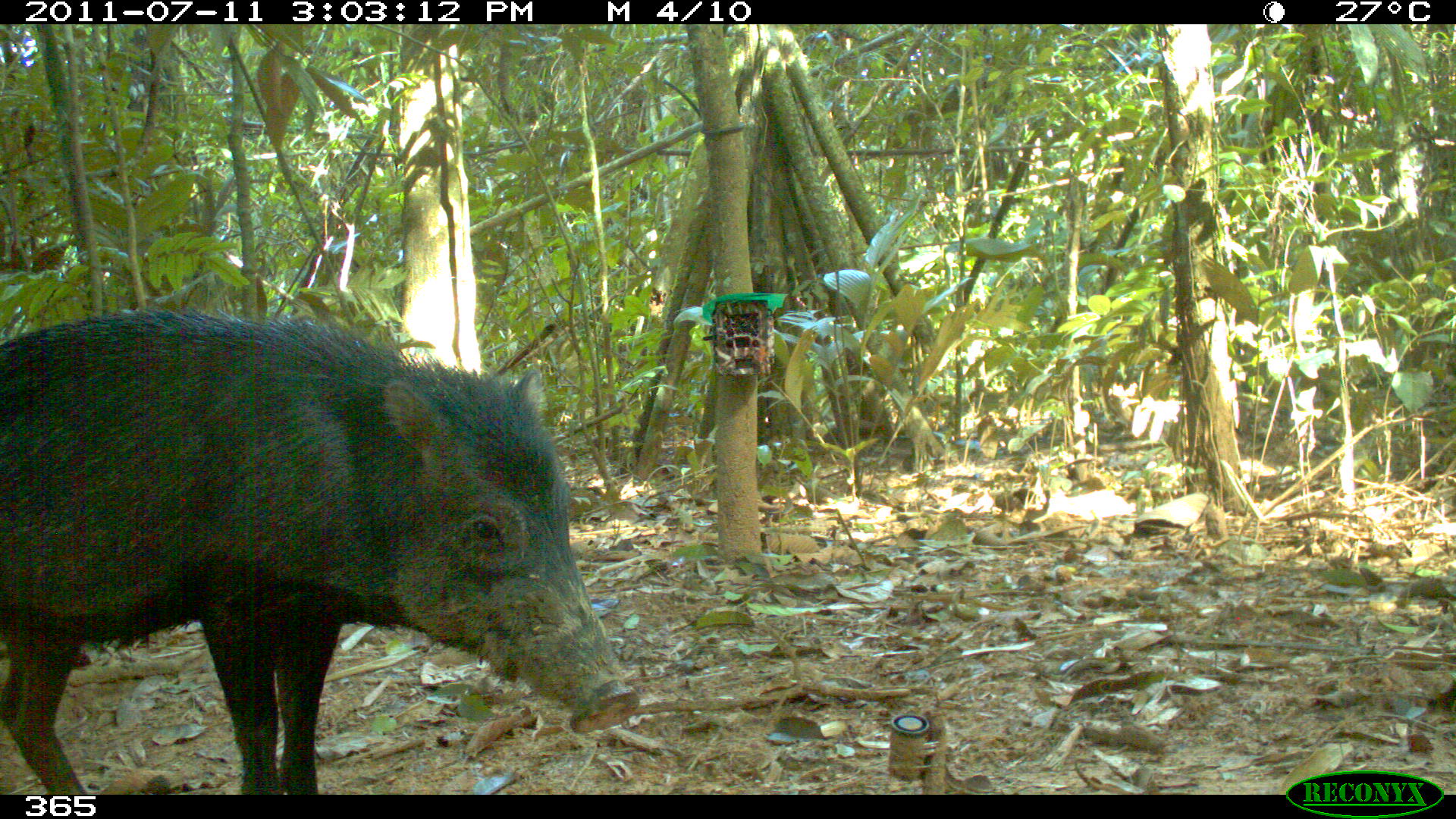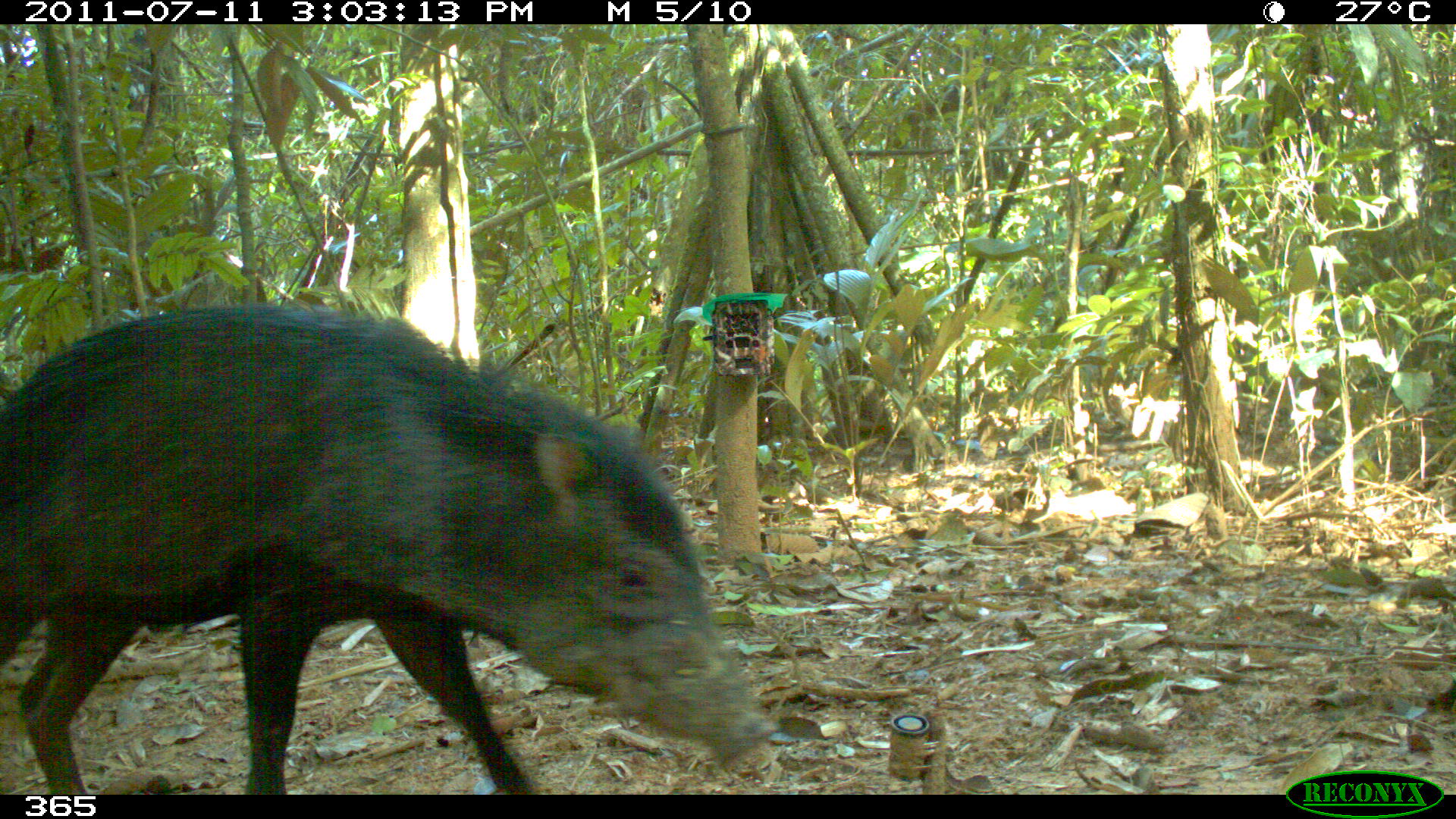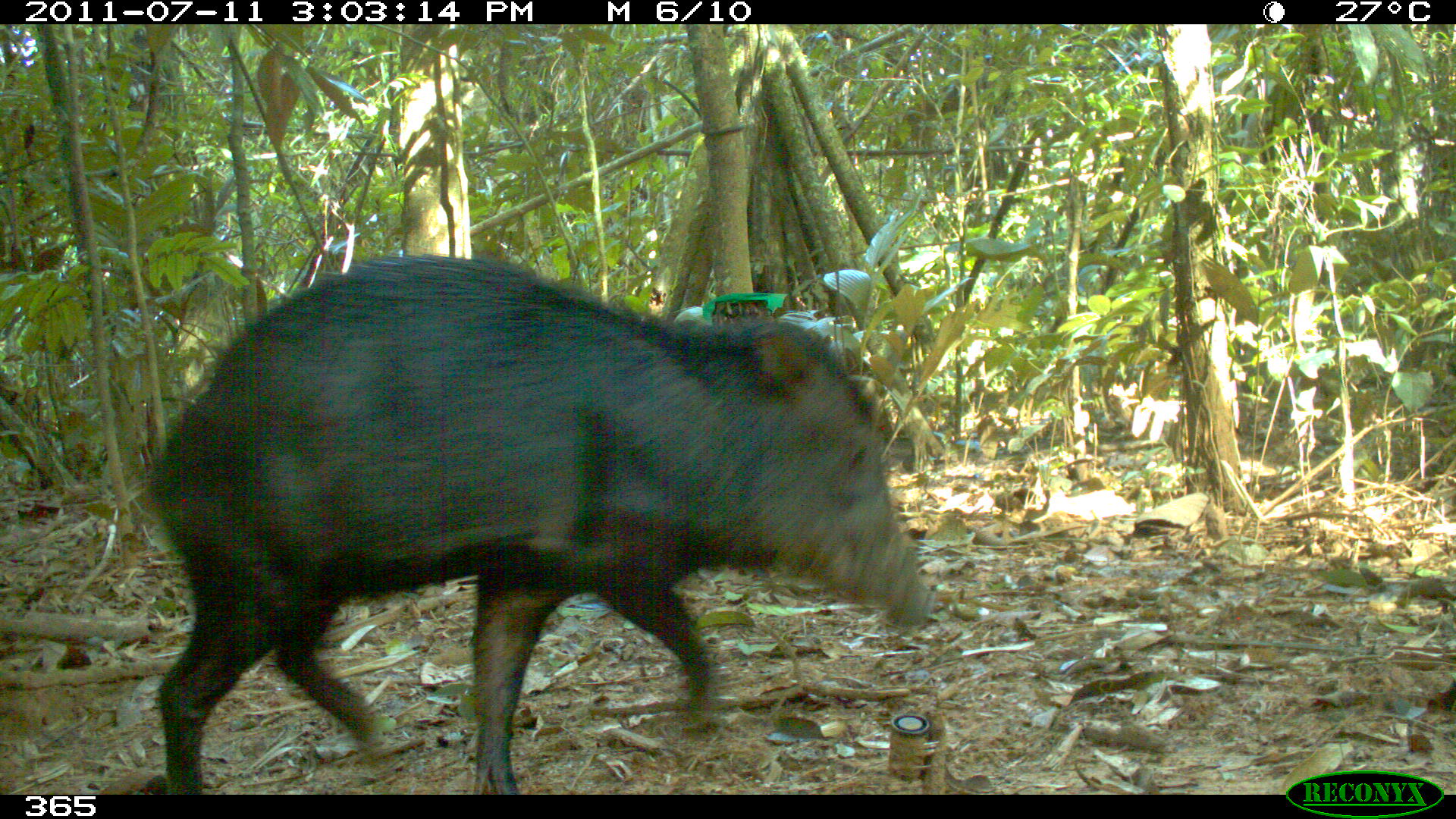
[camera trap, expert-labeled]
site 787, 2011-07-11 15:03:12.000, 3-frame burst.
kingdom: Animalia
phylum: Chordata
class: Mammalia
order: Artiodactyla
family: Tayassuidae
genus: Tayassu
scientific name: Tayassu pecari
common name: white-lipped peccary